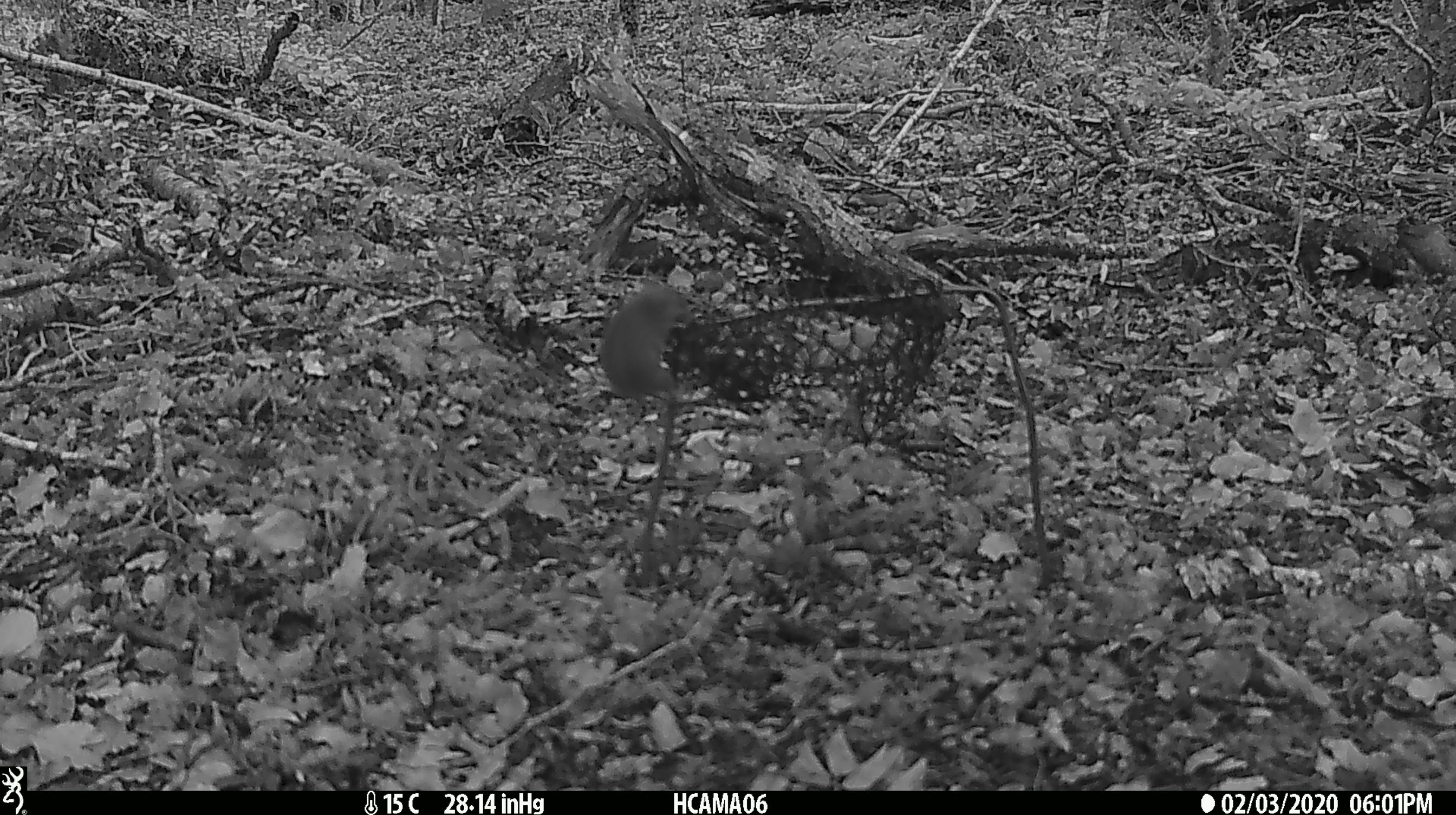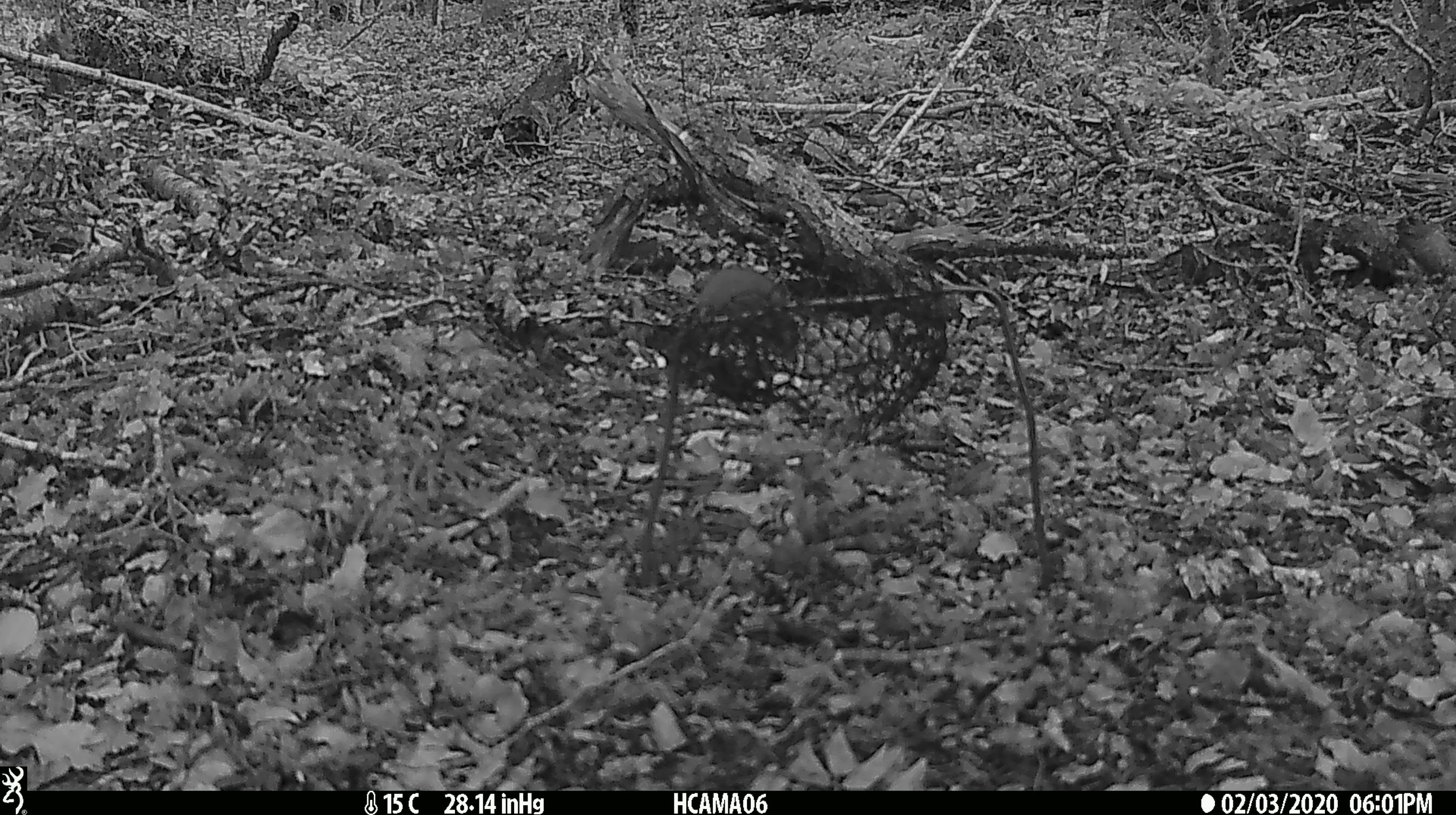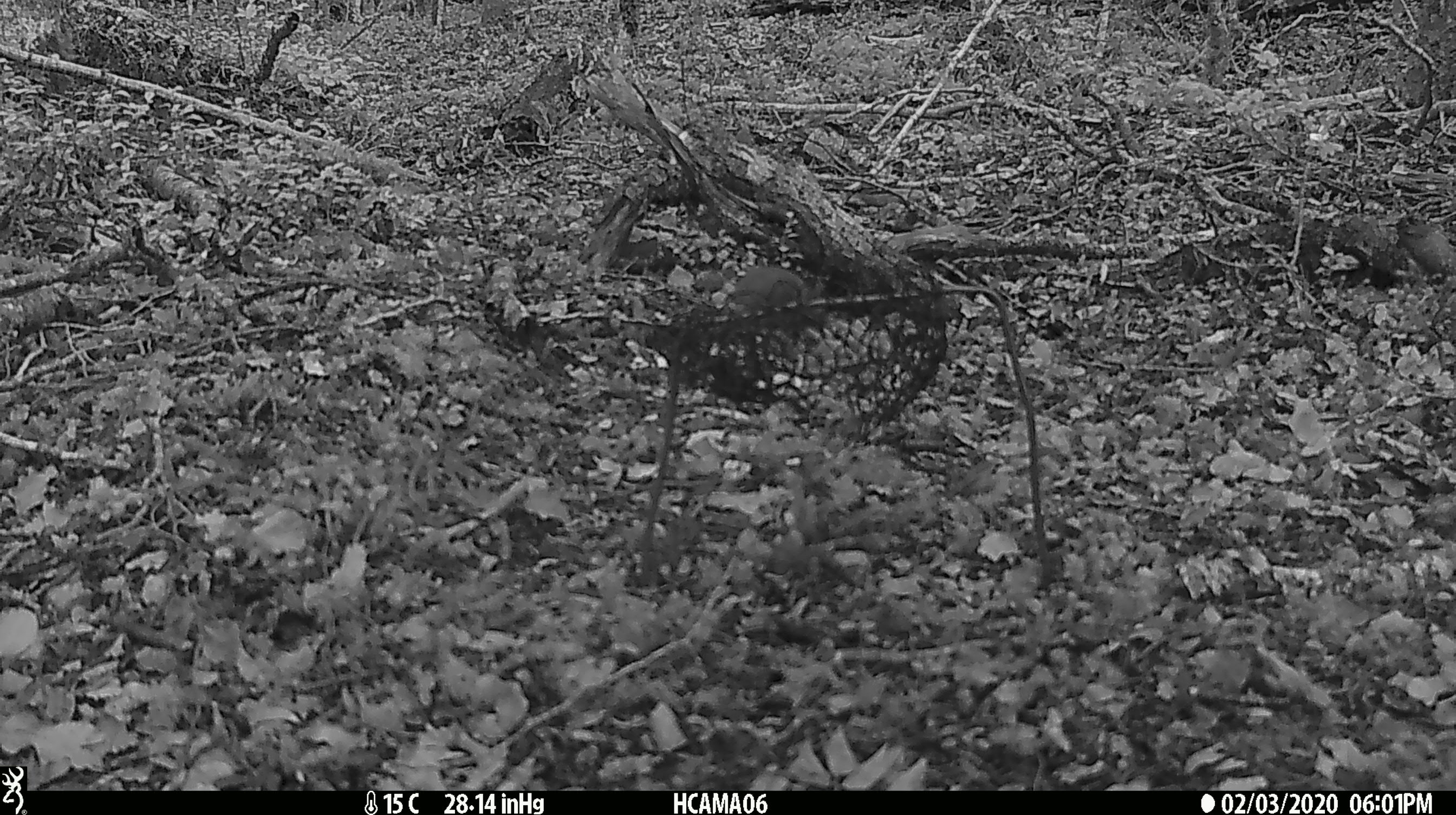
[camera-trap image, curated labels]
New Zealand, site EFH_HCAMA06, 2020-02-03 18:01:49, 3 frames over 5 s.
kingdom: Animalia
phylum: Chordata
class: Mammalia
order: Rodentia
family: Muridae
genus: Mus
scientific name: Mus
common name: mouse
Mouse (Mus).